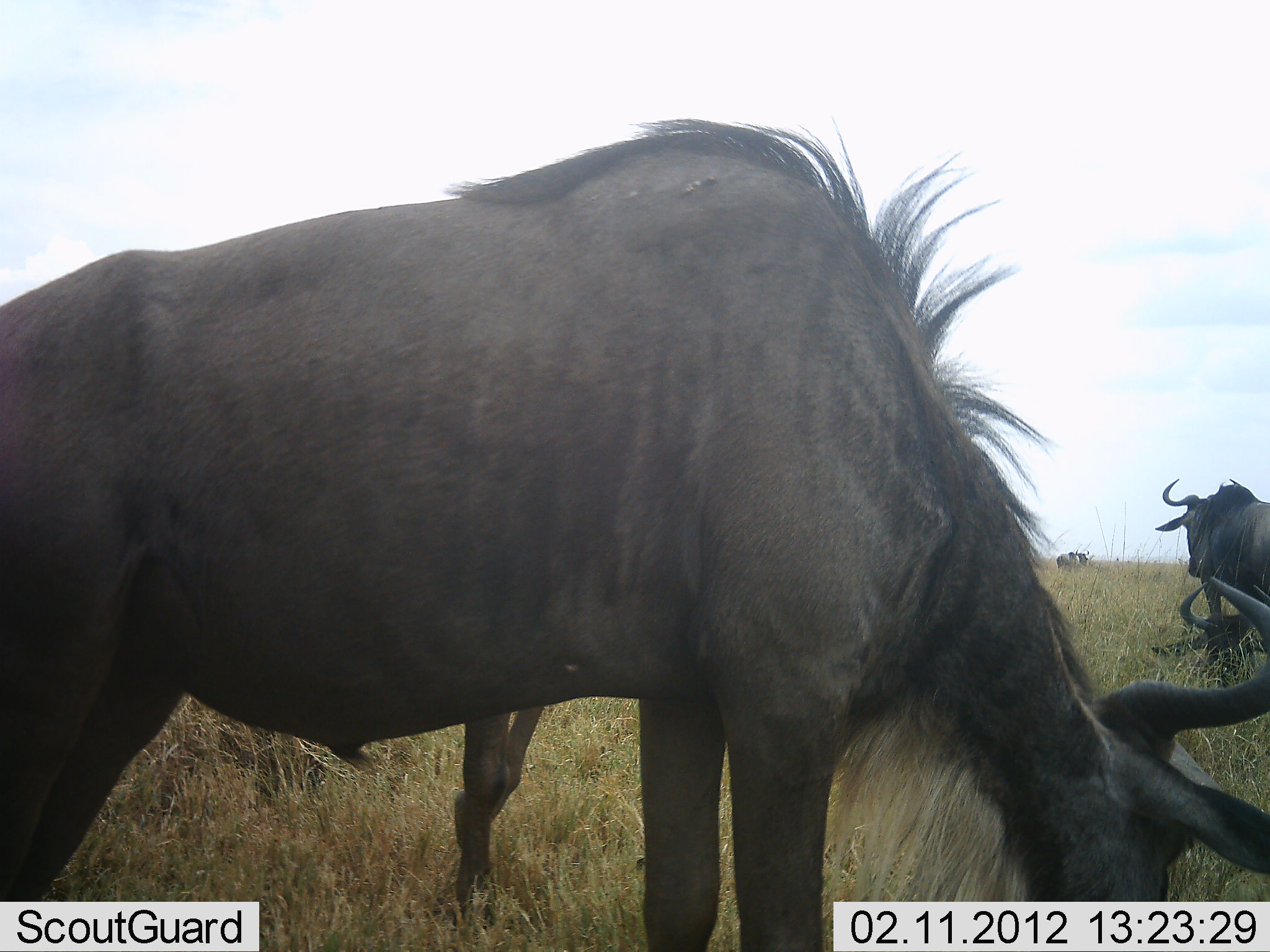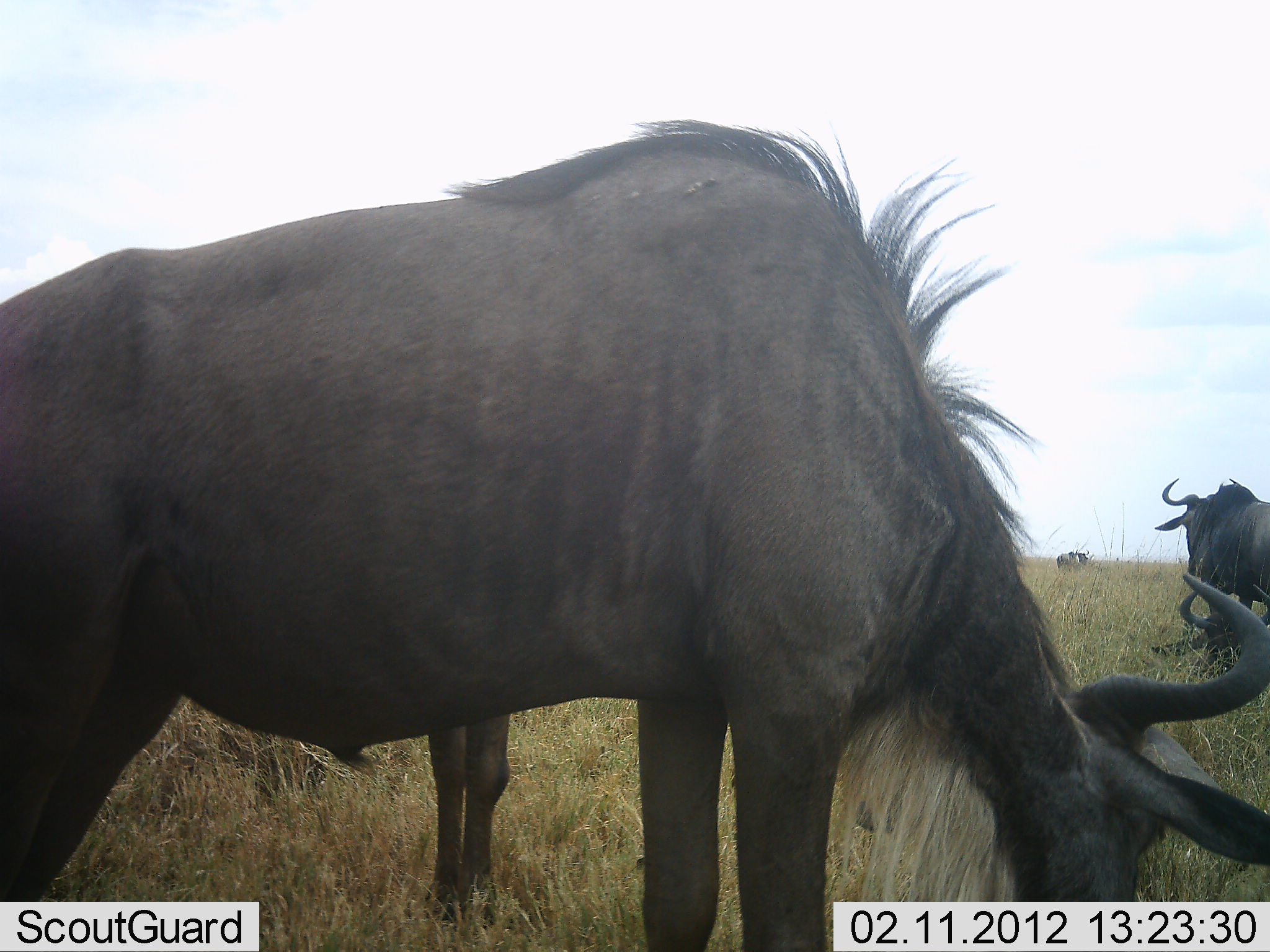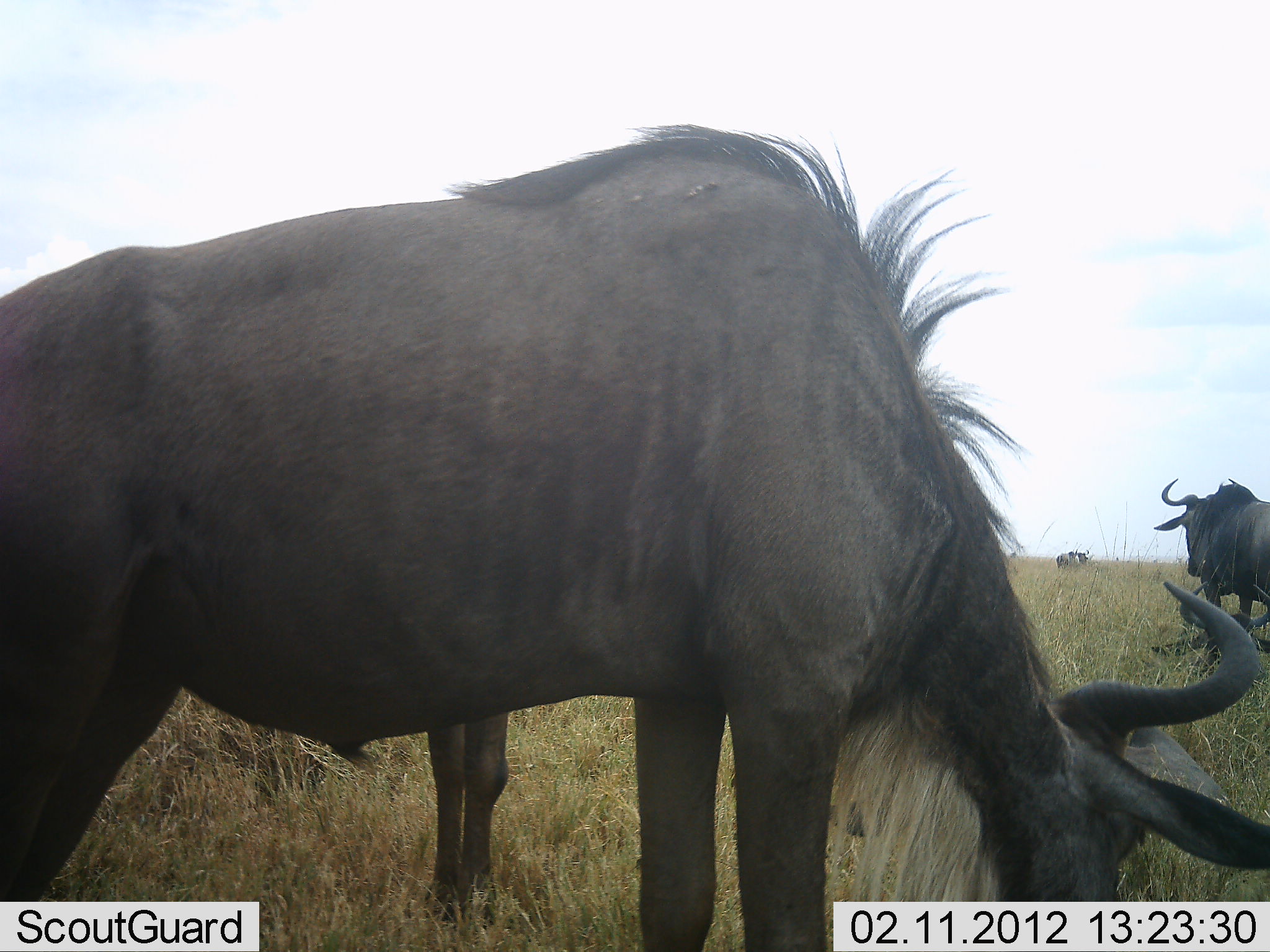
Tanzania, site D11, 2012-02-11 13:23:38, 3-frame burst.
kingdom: Animalia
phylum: Chordata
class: Mammalia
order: Artiodactyla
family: Bovidae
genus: Connochaetes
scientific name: Connochaetes taurinus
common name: blue wildebeest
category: wildebeest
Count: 4.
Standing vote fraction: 73%.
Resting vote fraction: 53%.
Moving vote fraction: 3%.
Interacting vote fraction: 0%.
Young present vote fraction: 7%.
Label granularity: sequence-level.